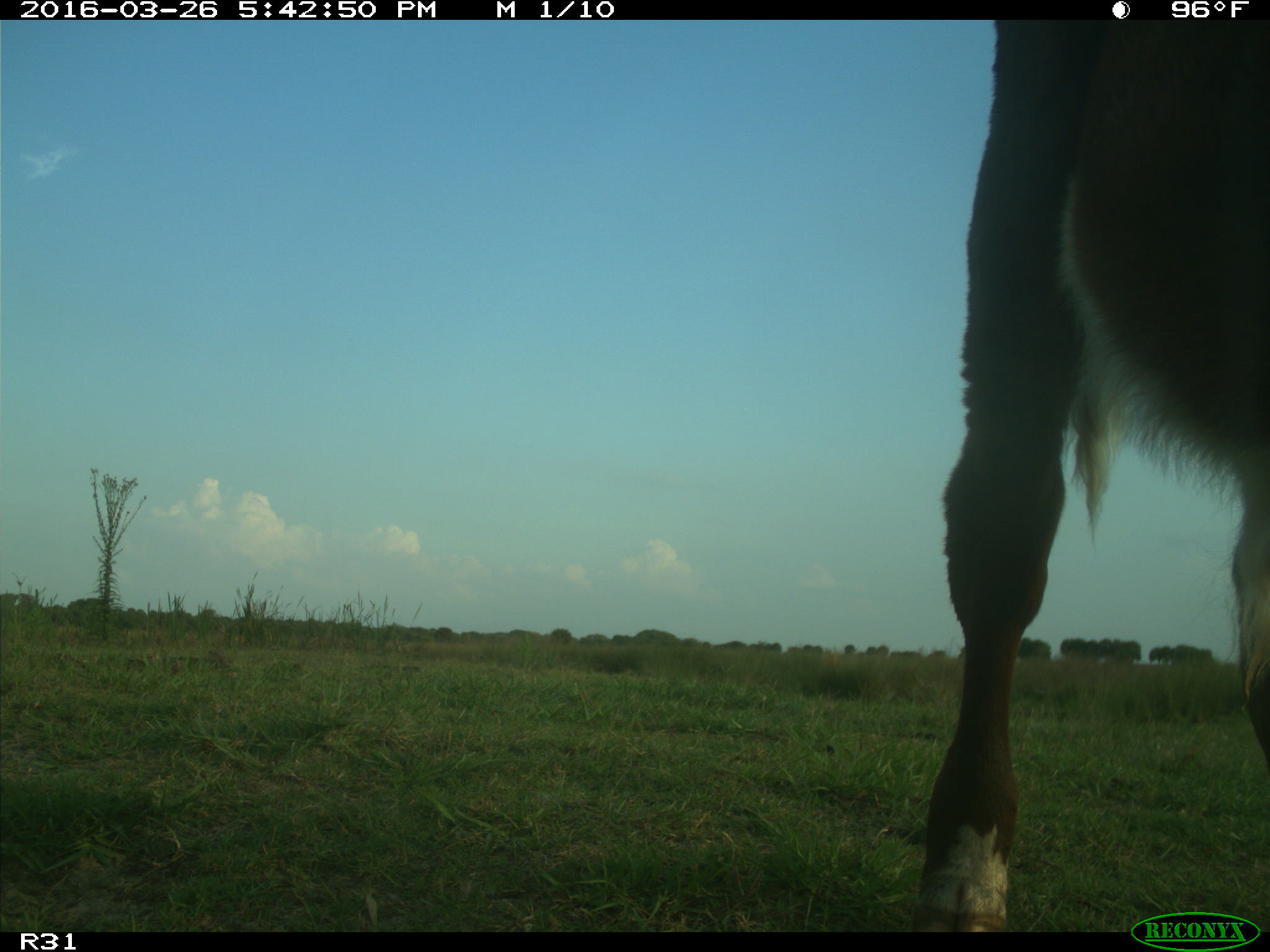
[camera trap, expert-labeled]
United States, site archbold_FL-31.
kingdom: Animalia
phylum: Chordata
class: Mammalia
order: Artiodactyla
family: Bovidae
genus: Bos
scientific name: Bos taurus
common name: domestic cow